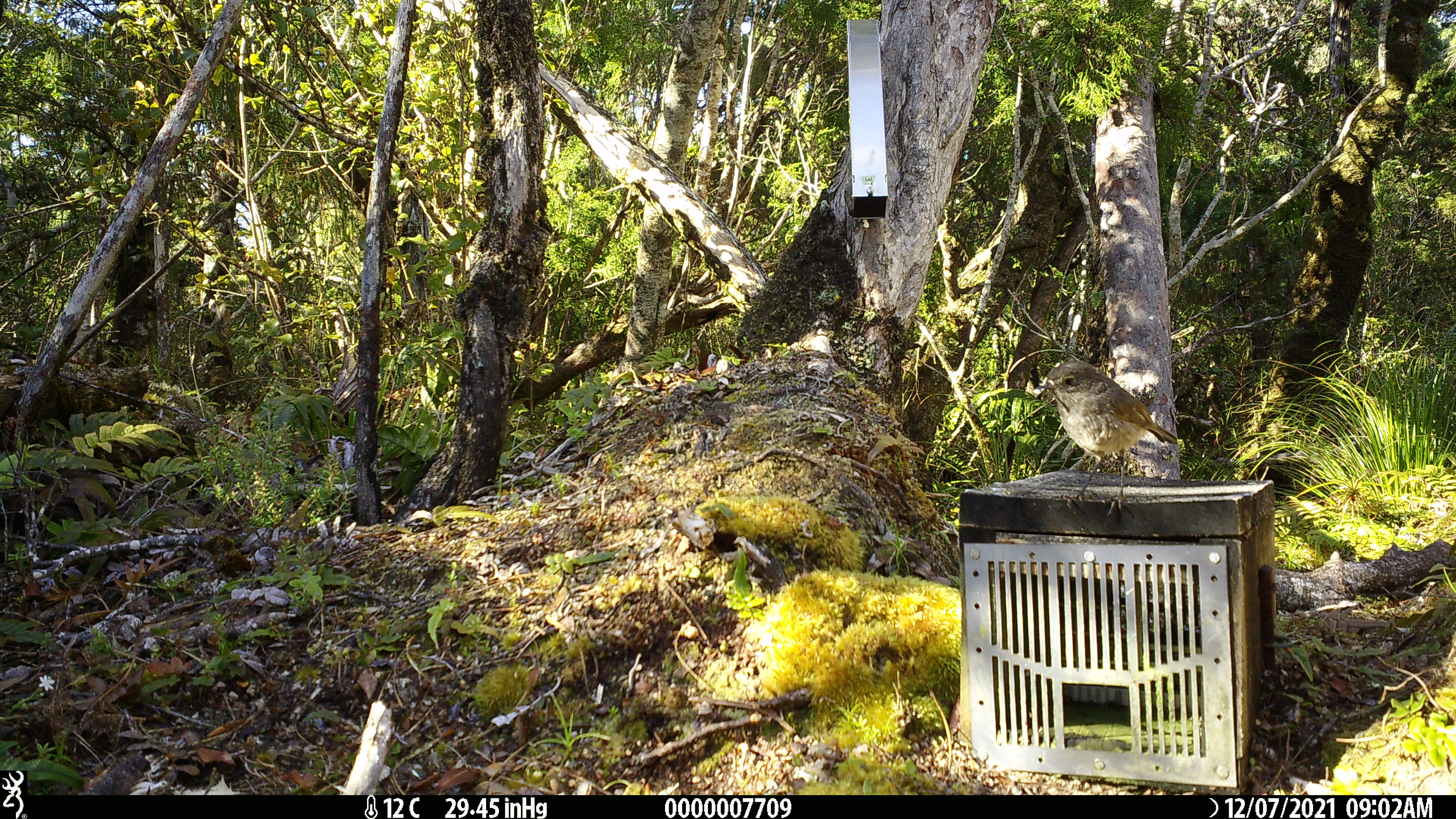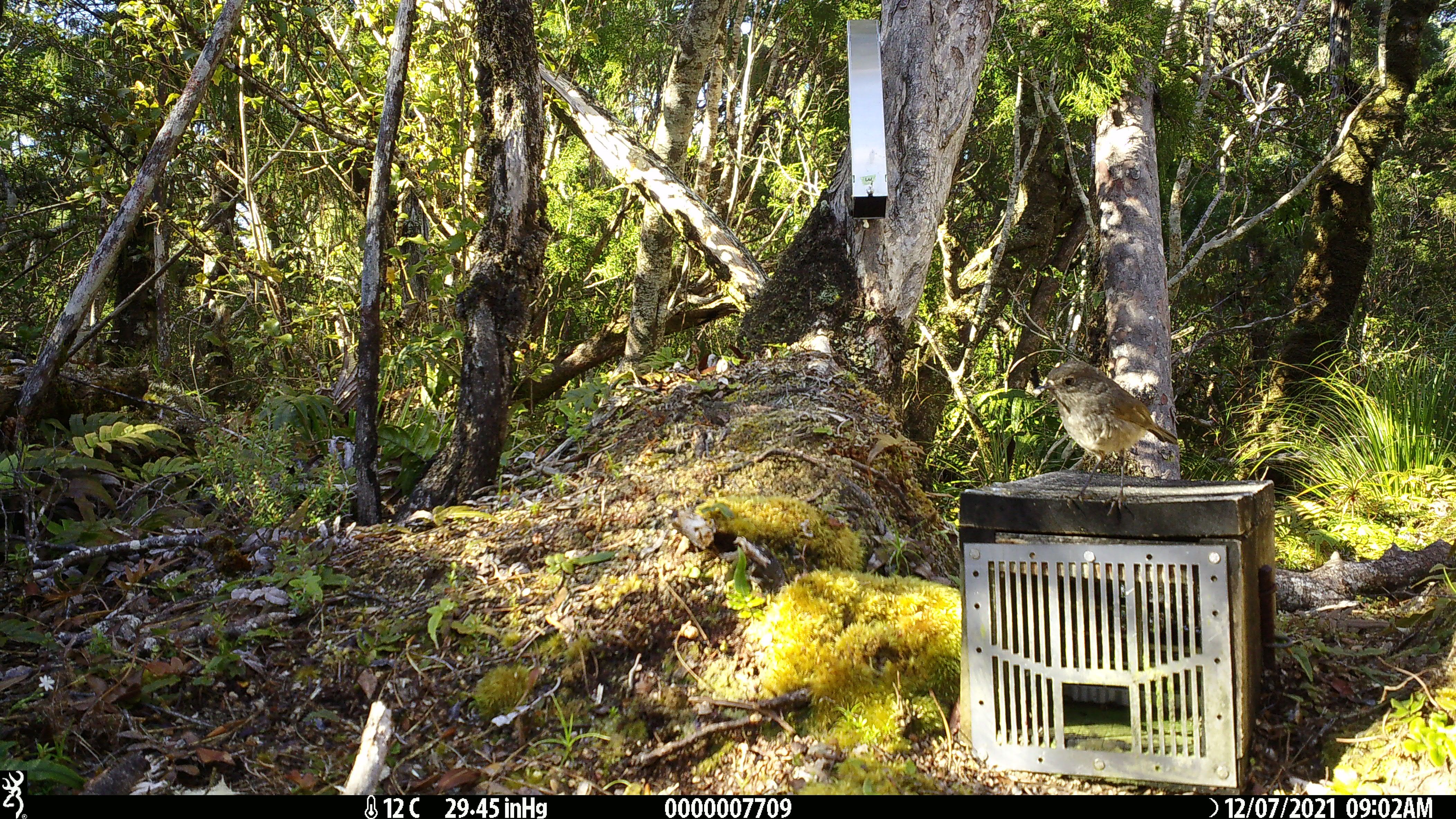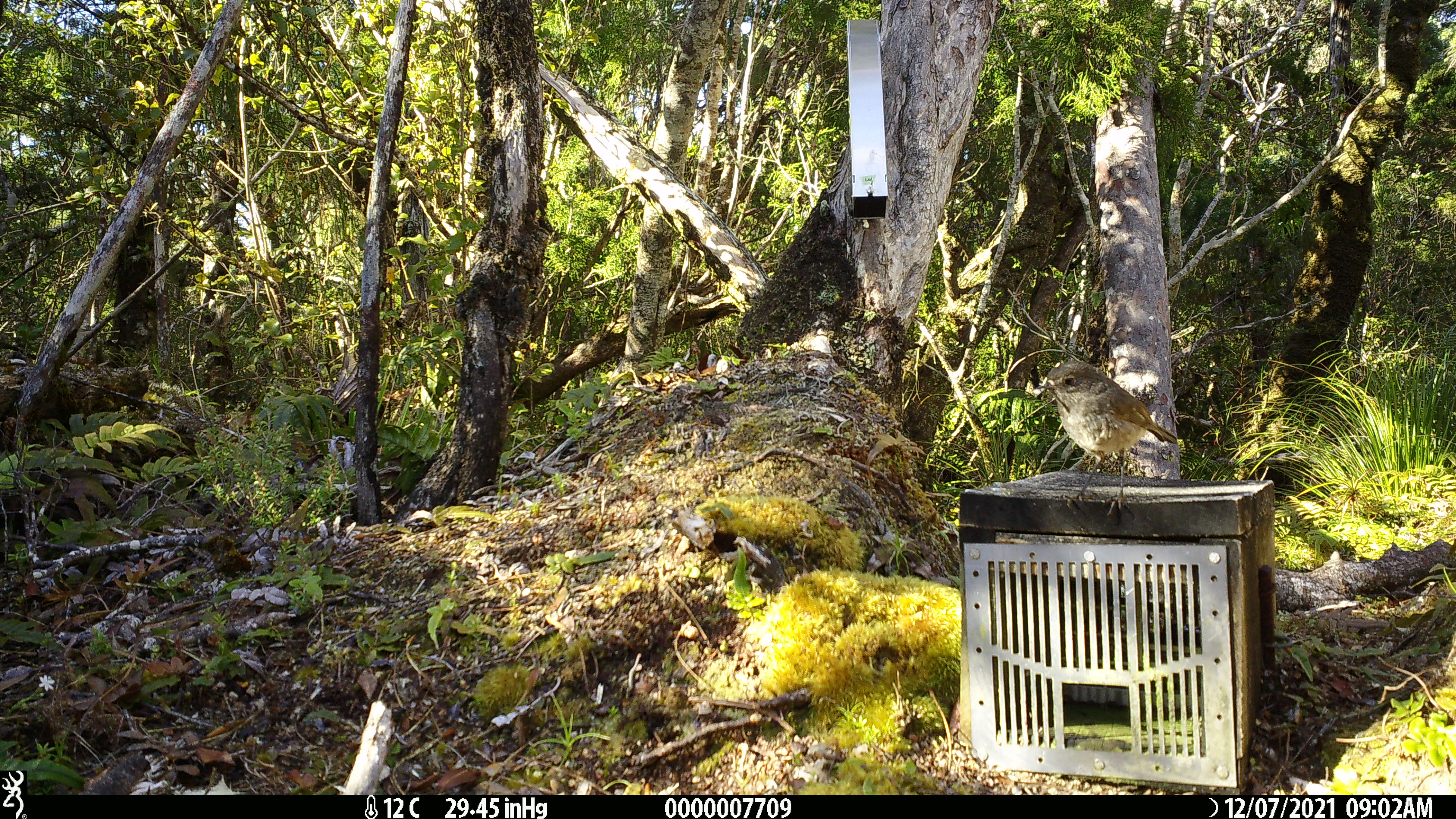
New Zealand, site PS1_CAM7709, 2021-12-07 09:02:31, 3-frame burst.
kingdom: Animalia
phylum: Chordata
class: Aves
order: Passeriformes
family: Petroicidae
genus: Petroica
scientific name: Petroica australis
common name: new zealand robin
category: robin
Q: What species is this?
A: Robin (new zealand robin) (Petroica australis).